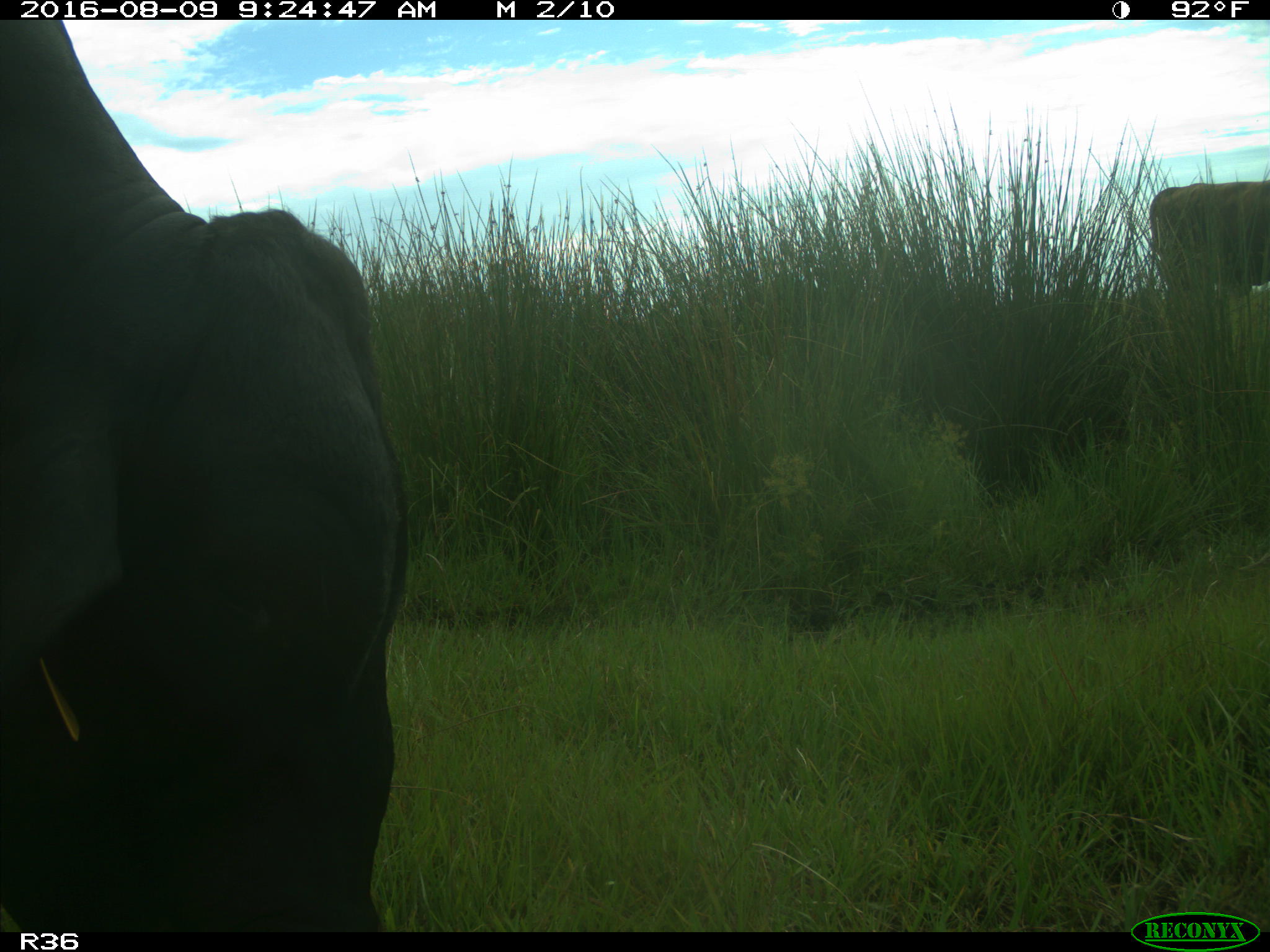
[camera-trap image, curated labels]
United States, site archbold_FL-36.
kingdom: Animalia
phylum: Chordata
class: Mammalia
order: Artiodactyla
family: Bovidae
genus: Bos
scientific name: Bos taurus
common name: domestic cow